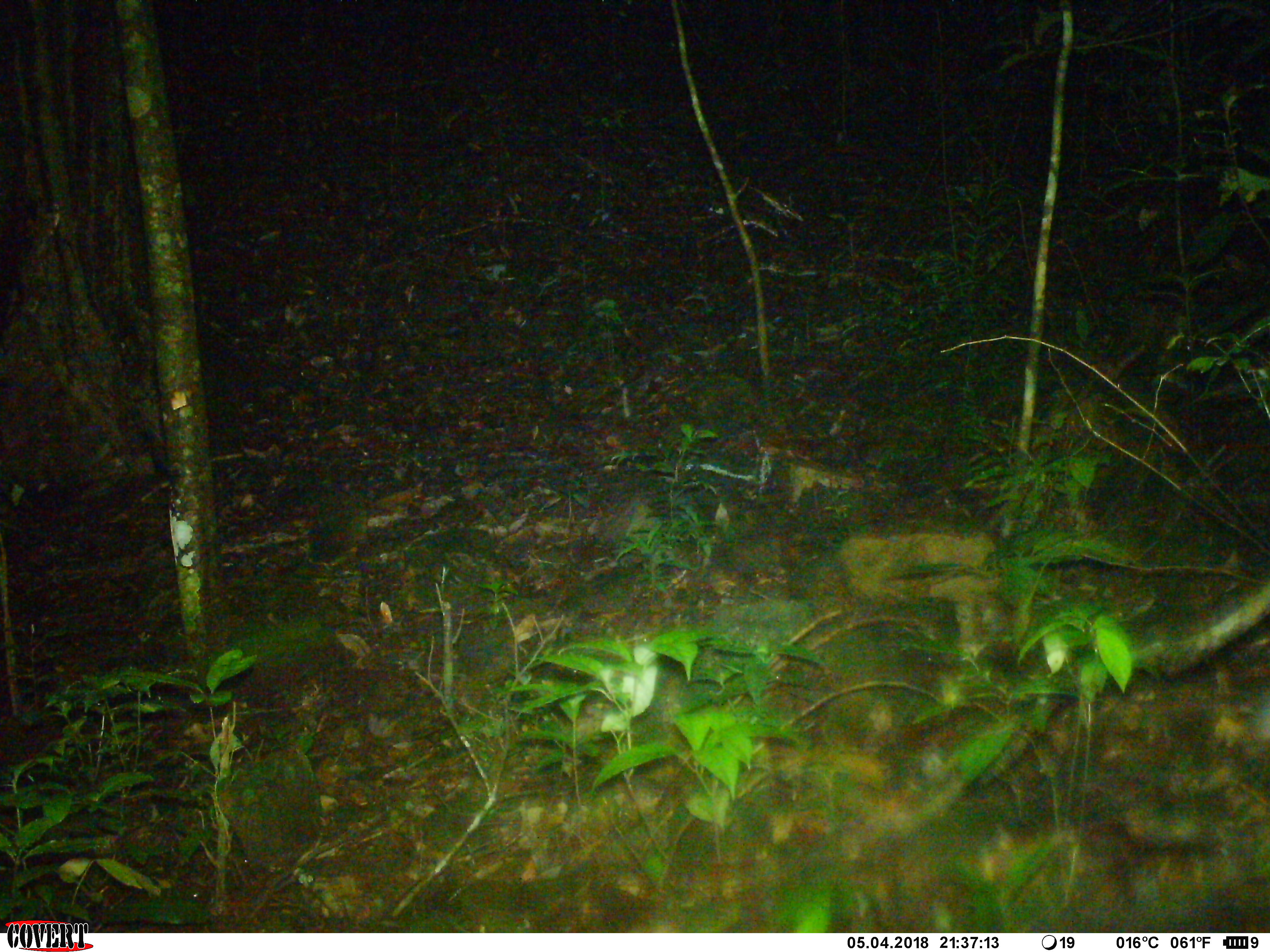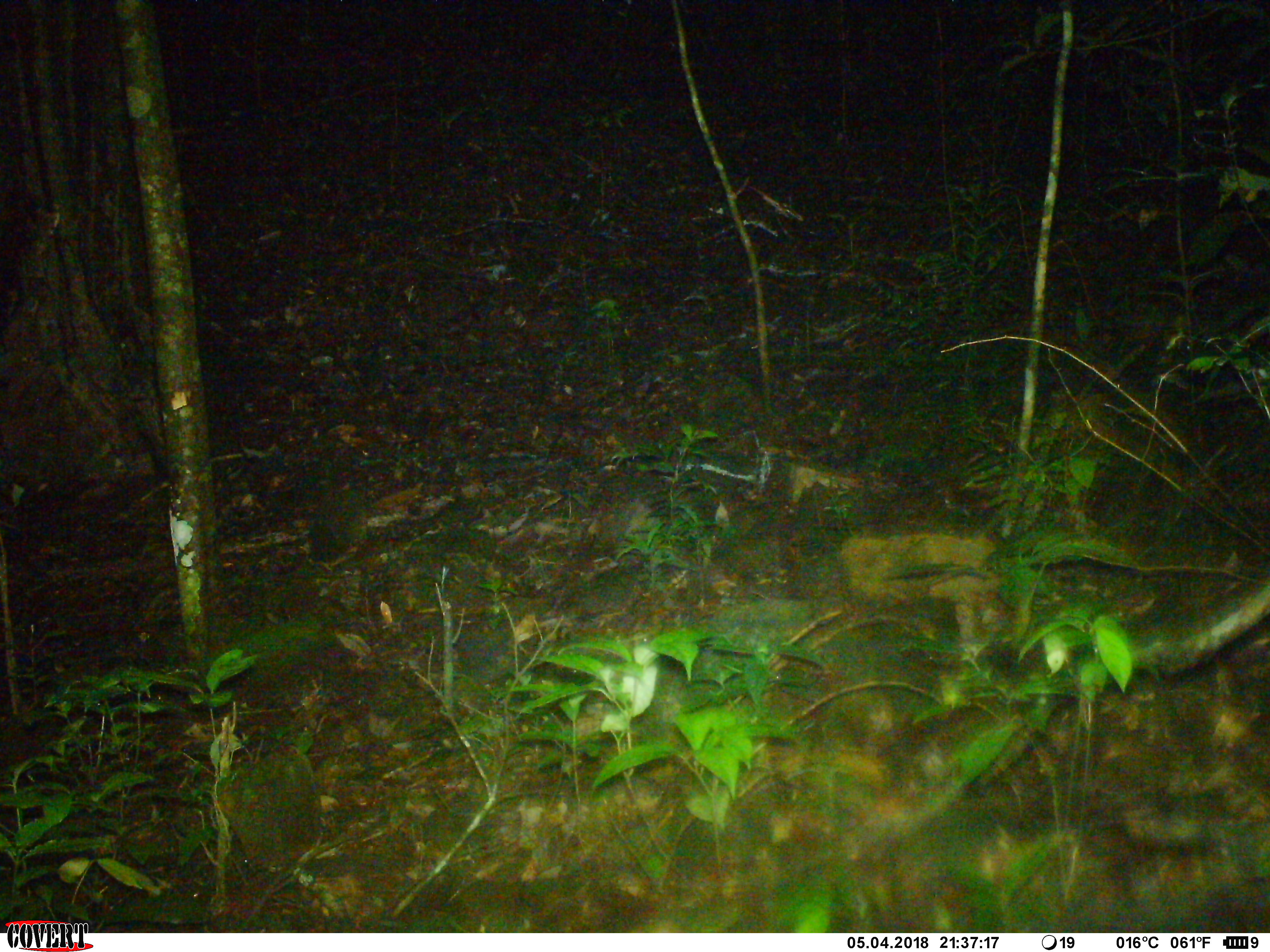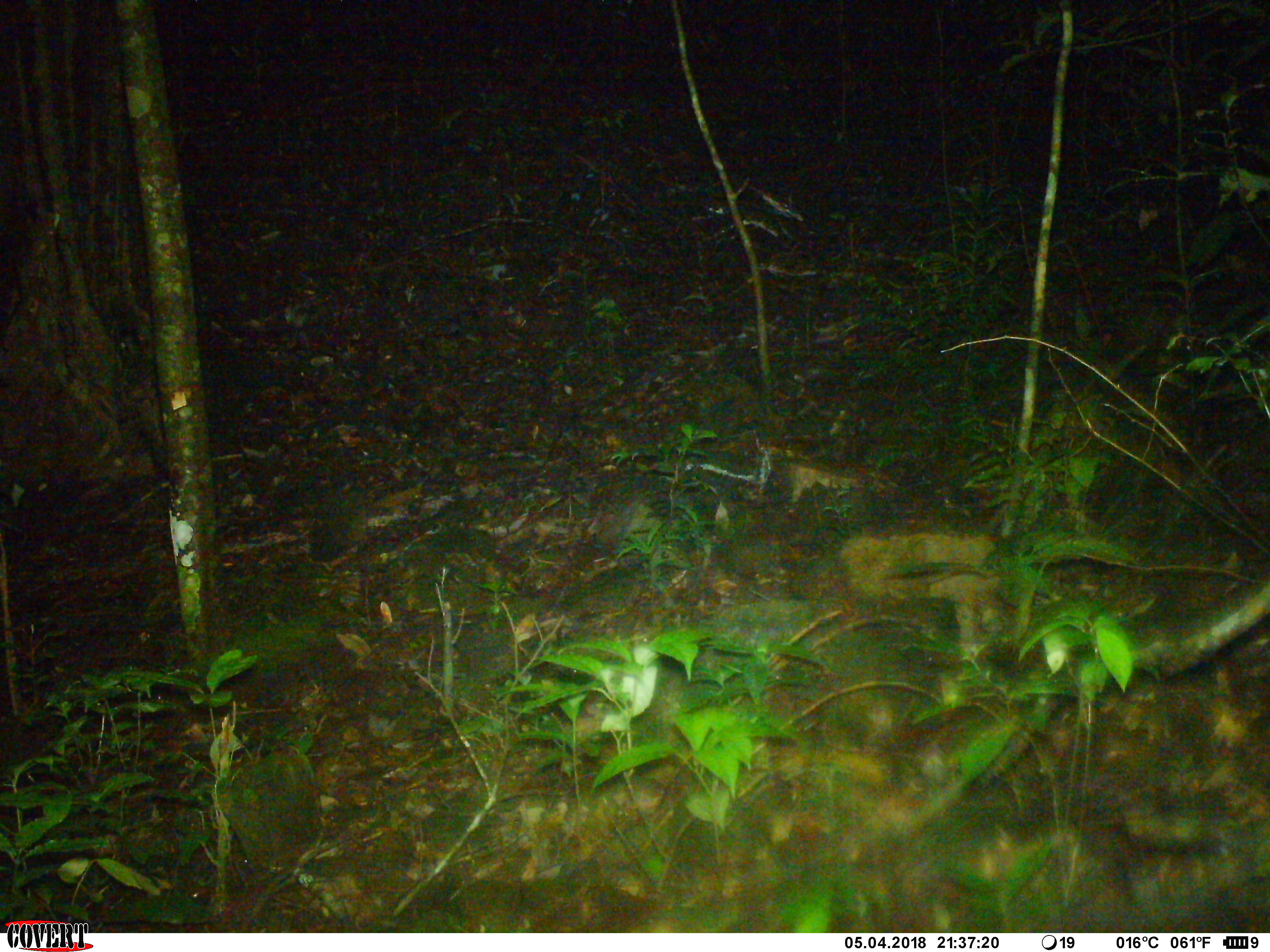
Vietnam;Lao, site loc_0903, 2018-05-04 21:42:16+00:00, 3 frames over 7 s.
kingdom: Animalia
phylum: Chordata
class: Mammalia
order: Rodentia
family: Muridae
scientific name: Muridae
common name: old-world mice and rats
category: unidentified murid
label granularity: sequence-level